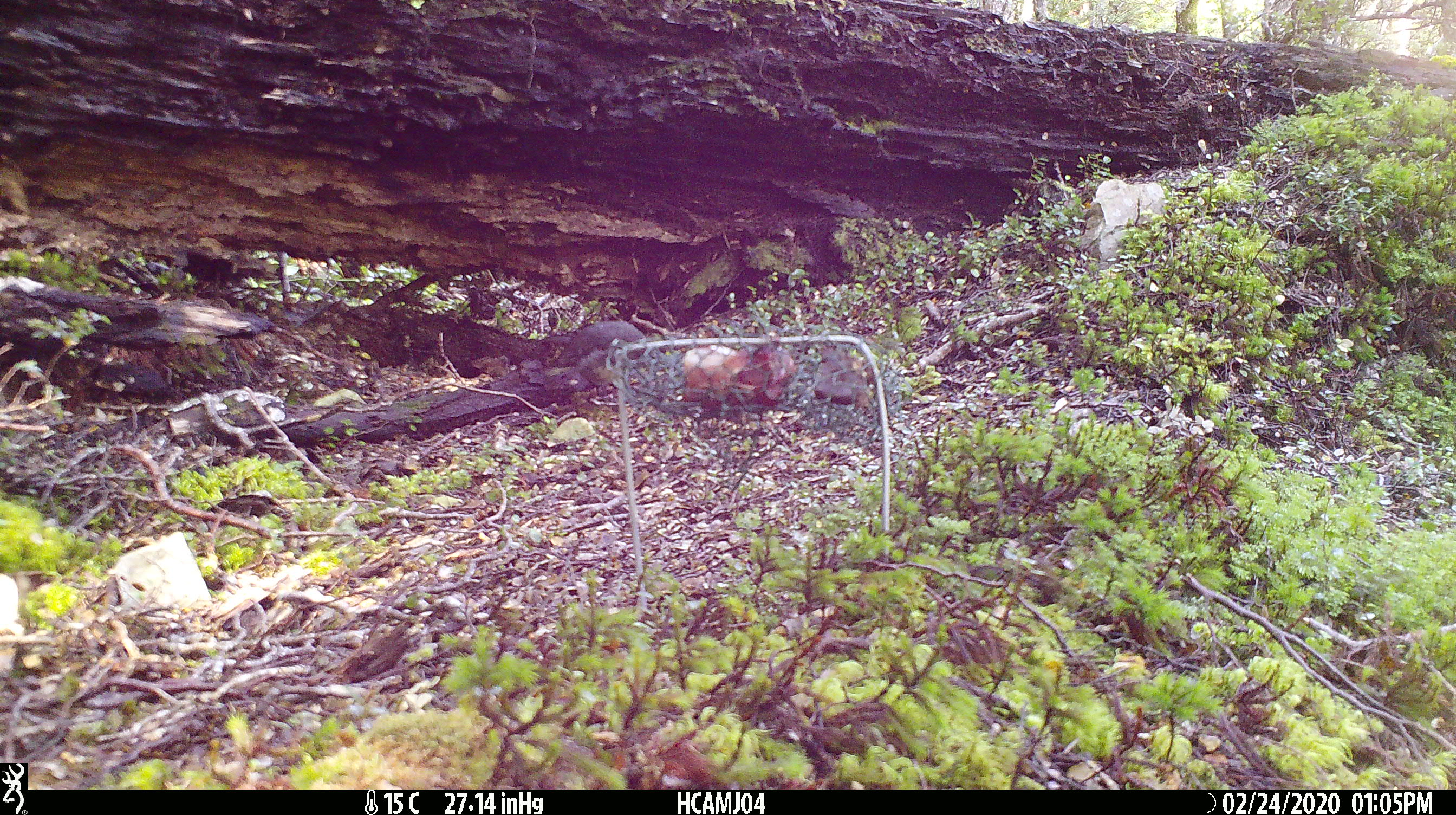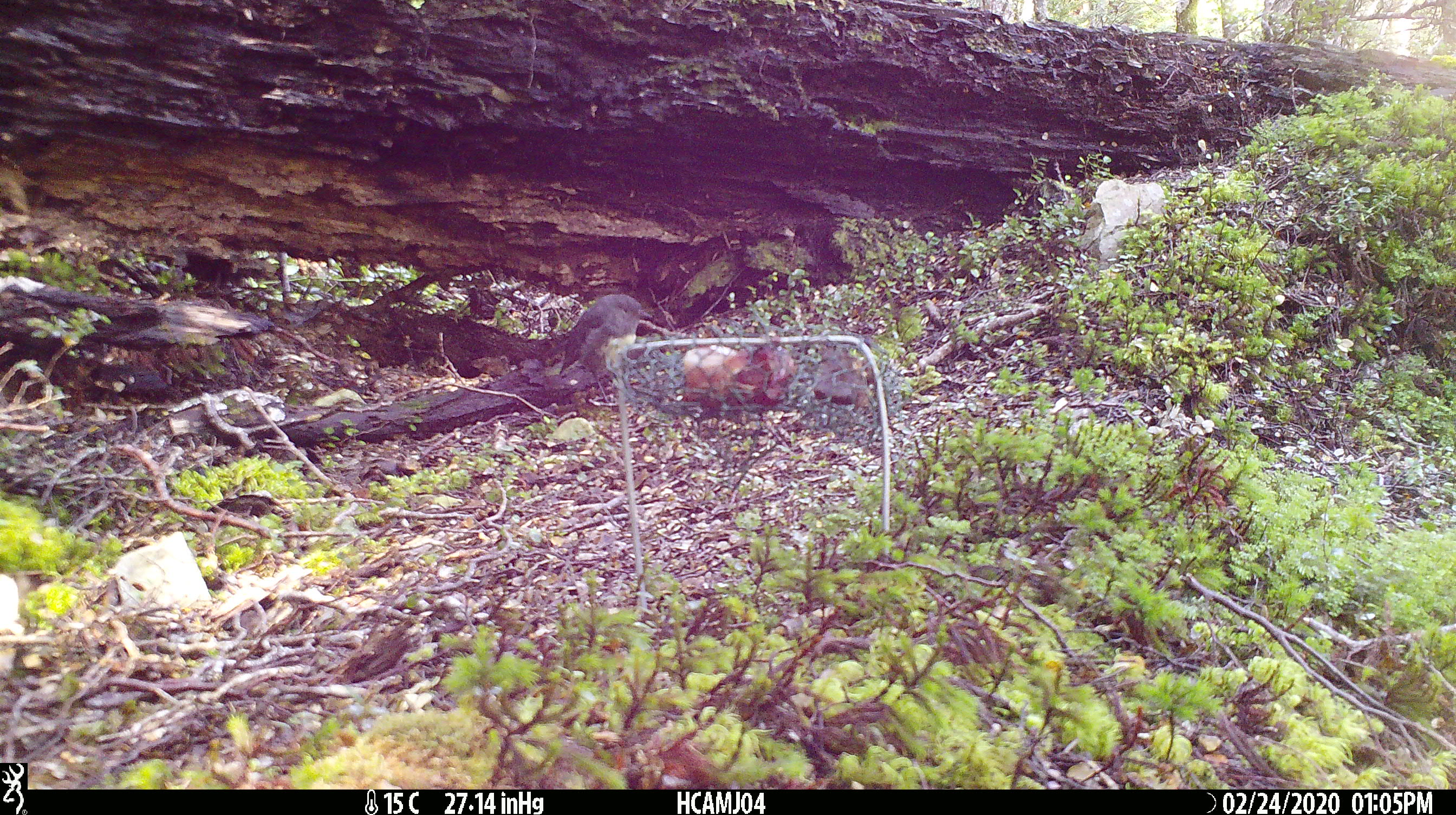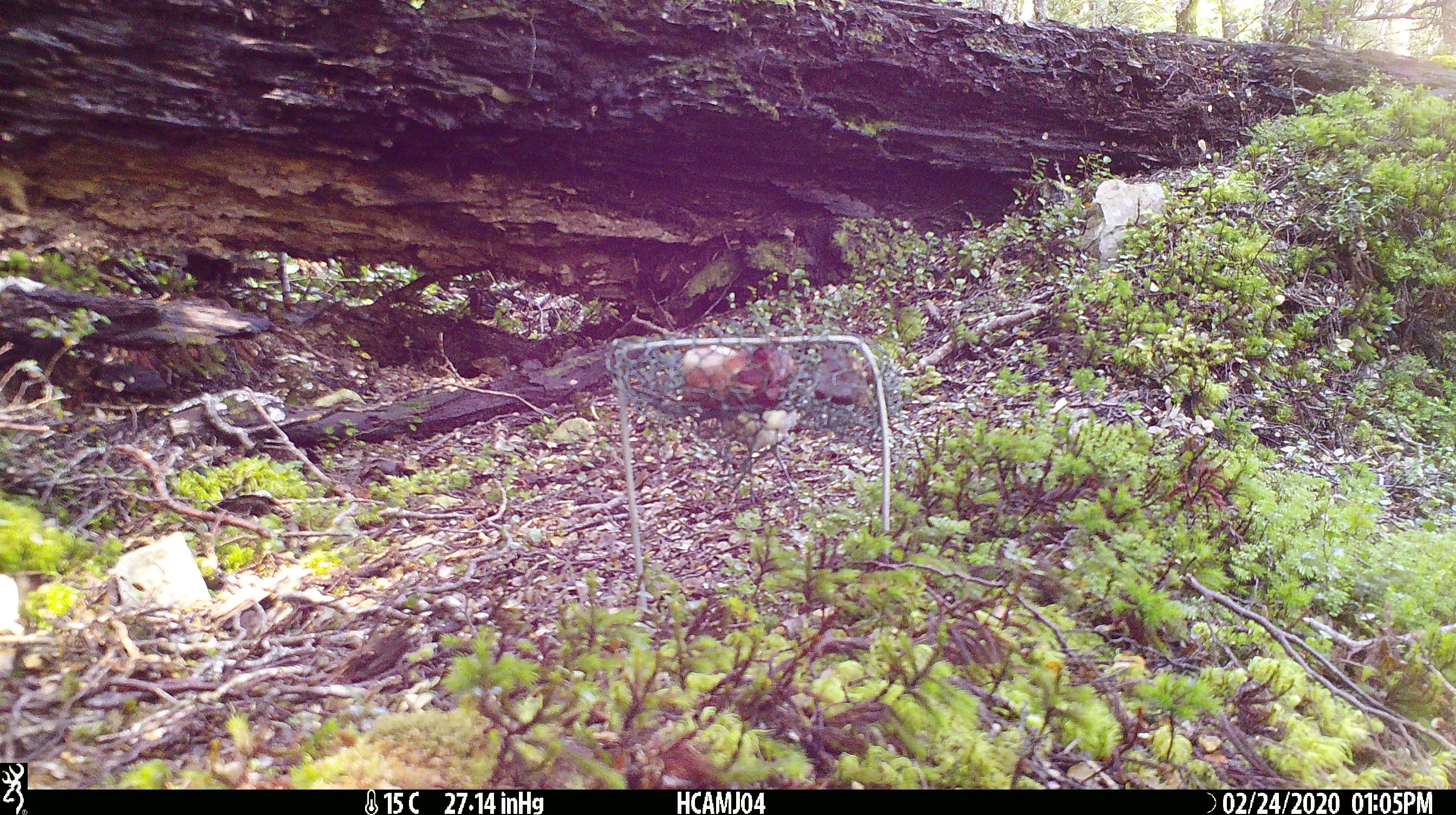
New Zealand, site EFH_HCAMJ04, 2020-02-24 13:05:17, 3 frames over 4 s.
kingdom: Animalia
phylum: Chordata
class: Aves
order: Passeriformes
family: Petroicidae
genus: Petroica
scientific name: Petroica australis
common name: new zealand robin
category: robin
Robin (new zealand robin) (Petroica australis).